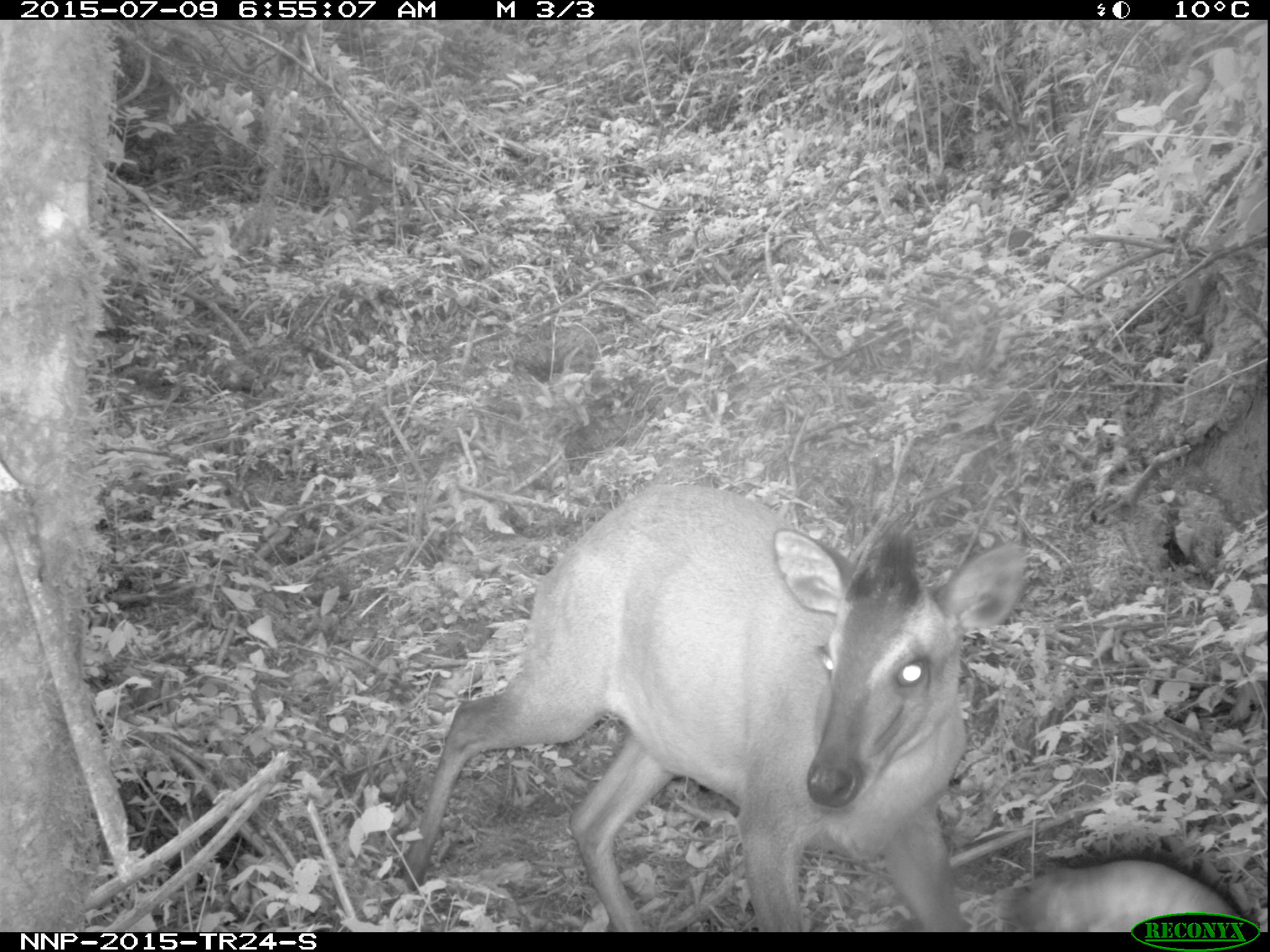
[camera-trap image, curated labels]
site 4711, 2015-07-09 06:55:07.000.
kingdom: Animalia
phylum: Chordata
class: Mammalia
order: Artiodactyla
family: Bovidae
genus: Cephalophus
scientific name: Cephalophus nigrifrons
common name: black-fronted duiker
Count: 1.